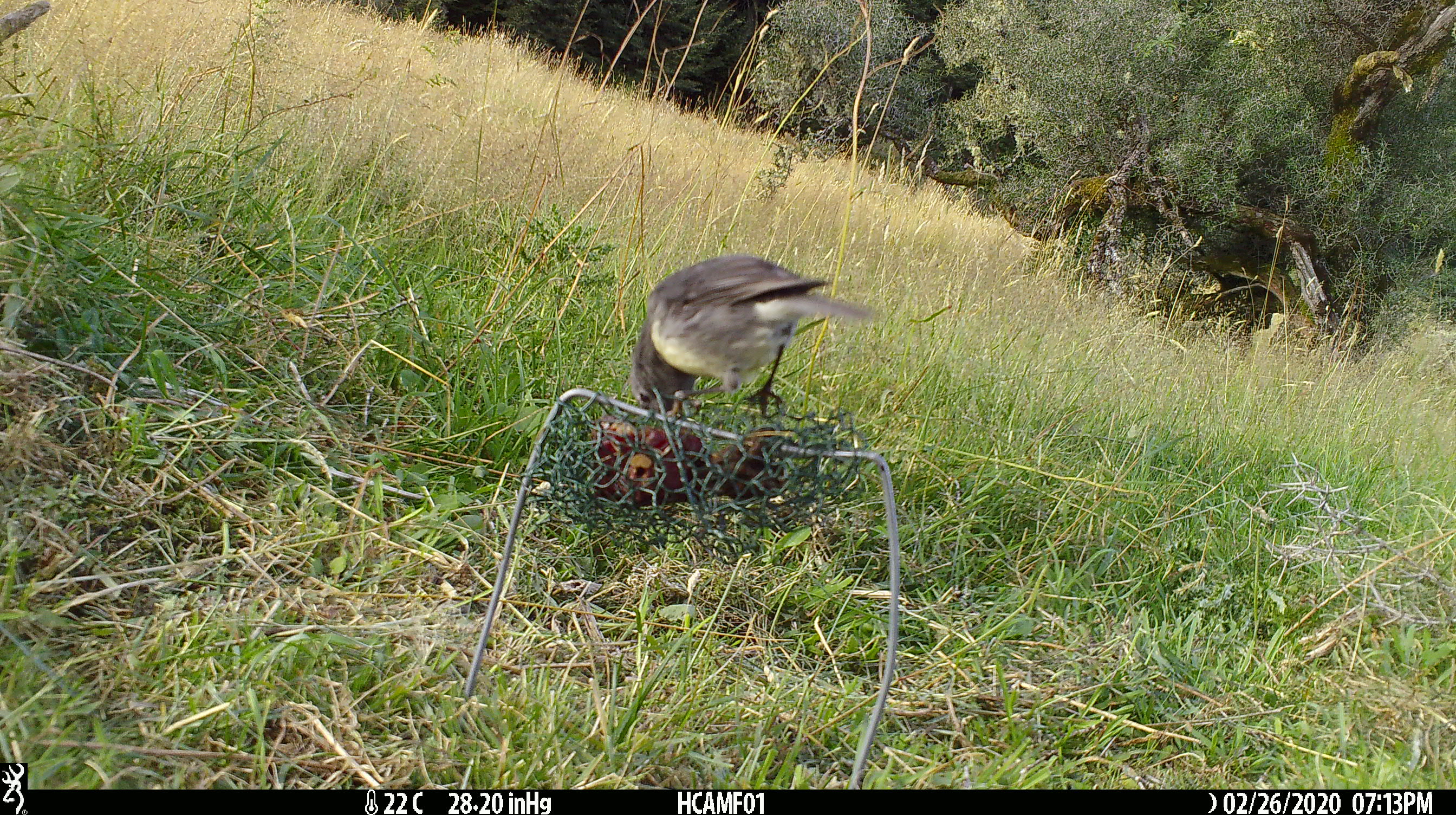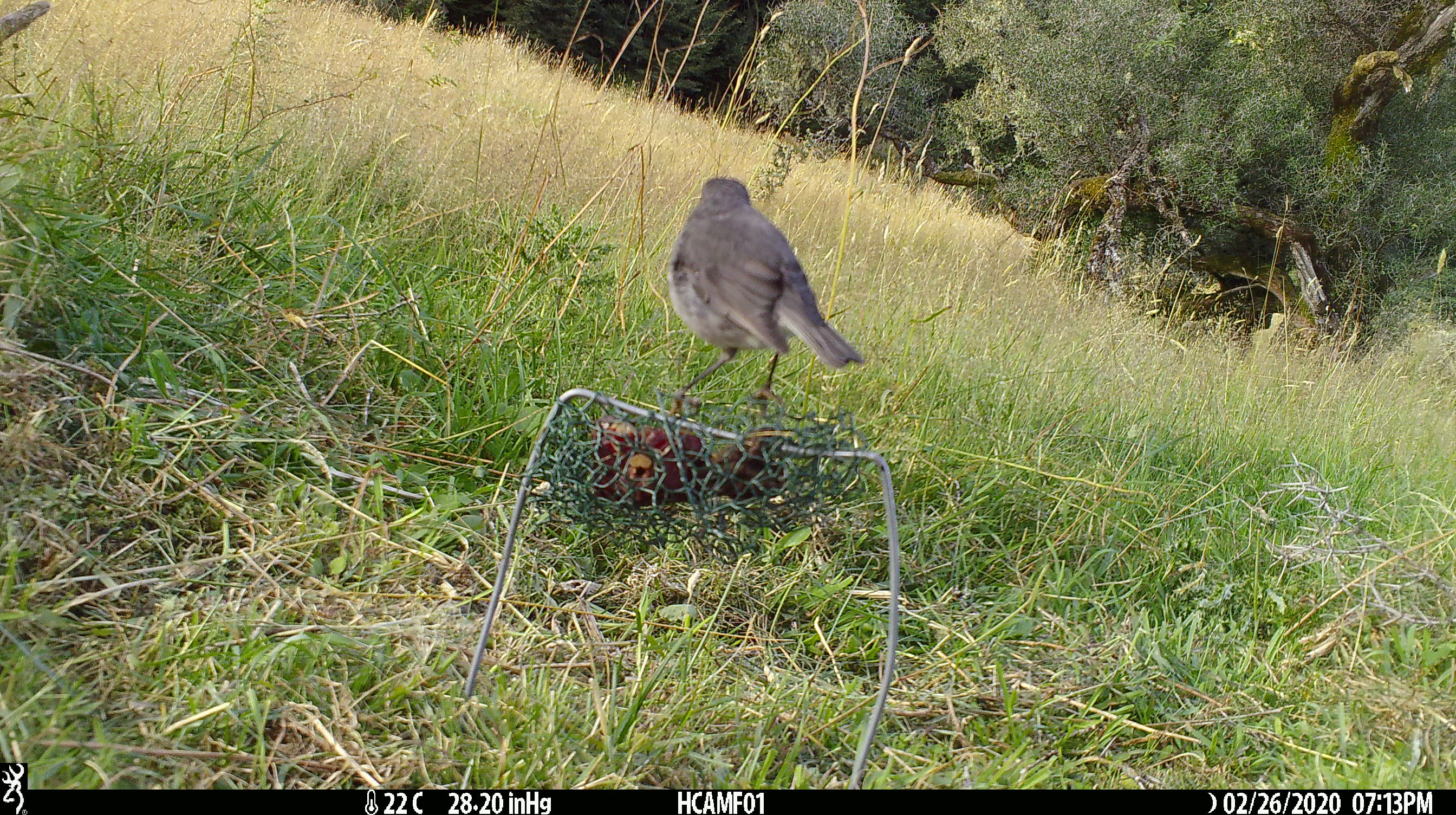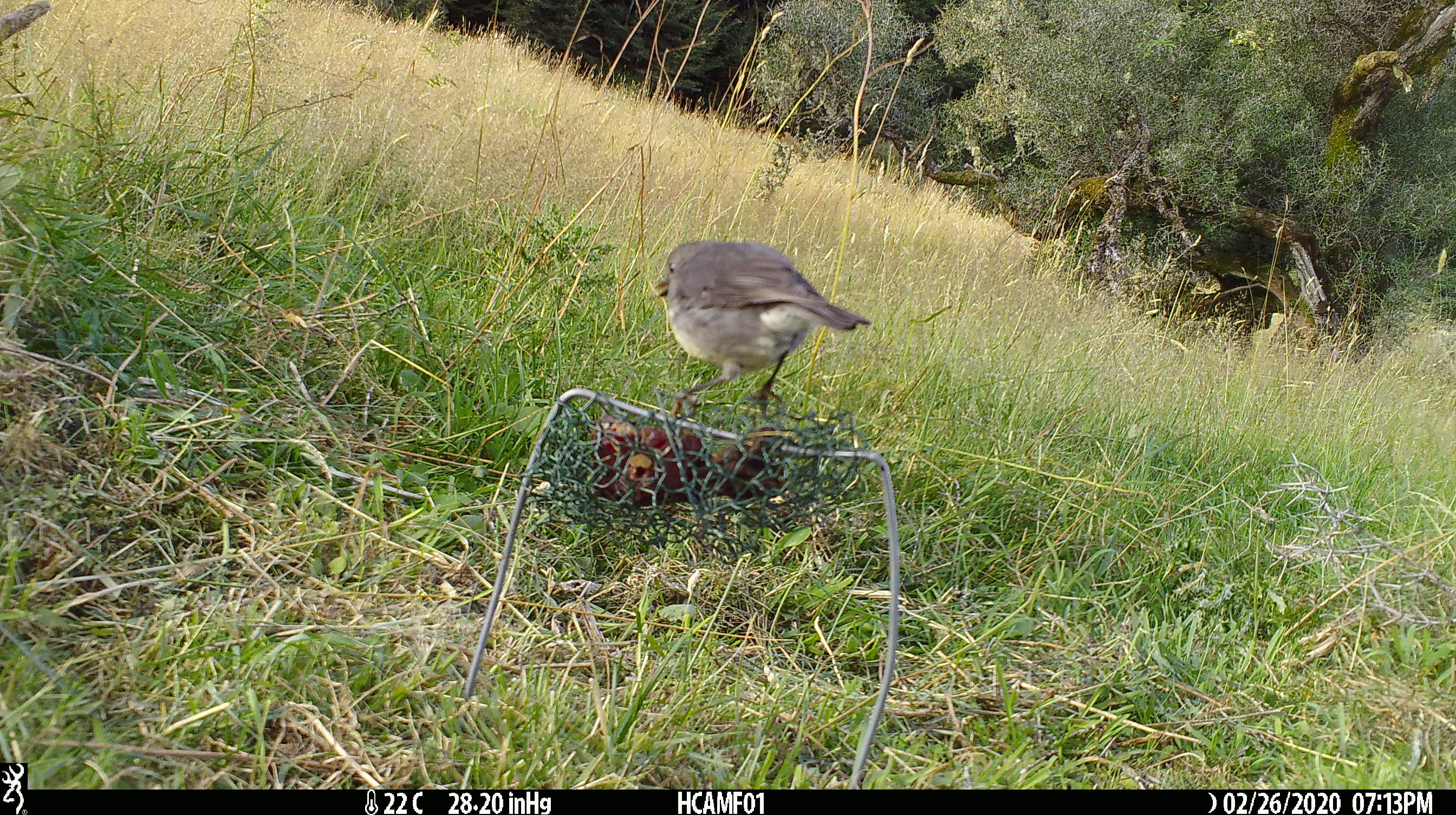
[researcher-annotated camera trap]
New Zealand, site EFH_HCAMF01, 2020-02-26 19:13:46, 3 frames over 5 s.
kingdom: Animalia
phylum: Chordata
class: Aves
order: Passeriformes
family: Petroicidae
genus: Petroica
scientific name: Petroica australis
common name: new zealand robin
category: robin